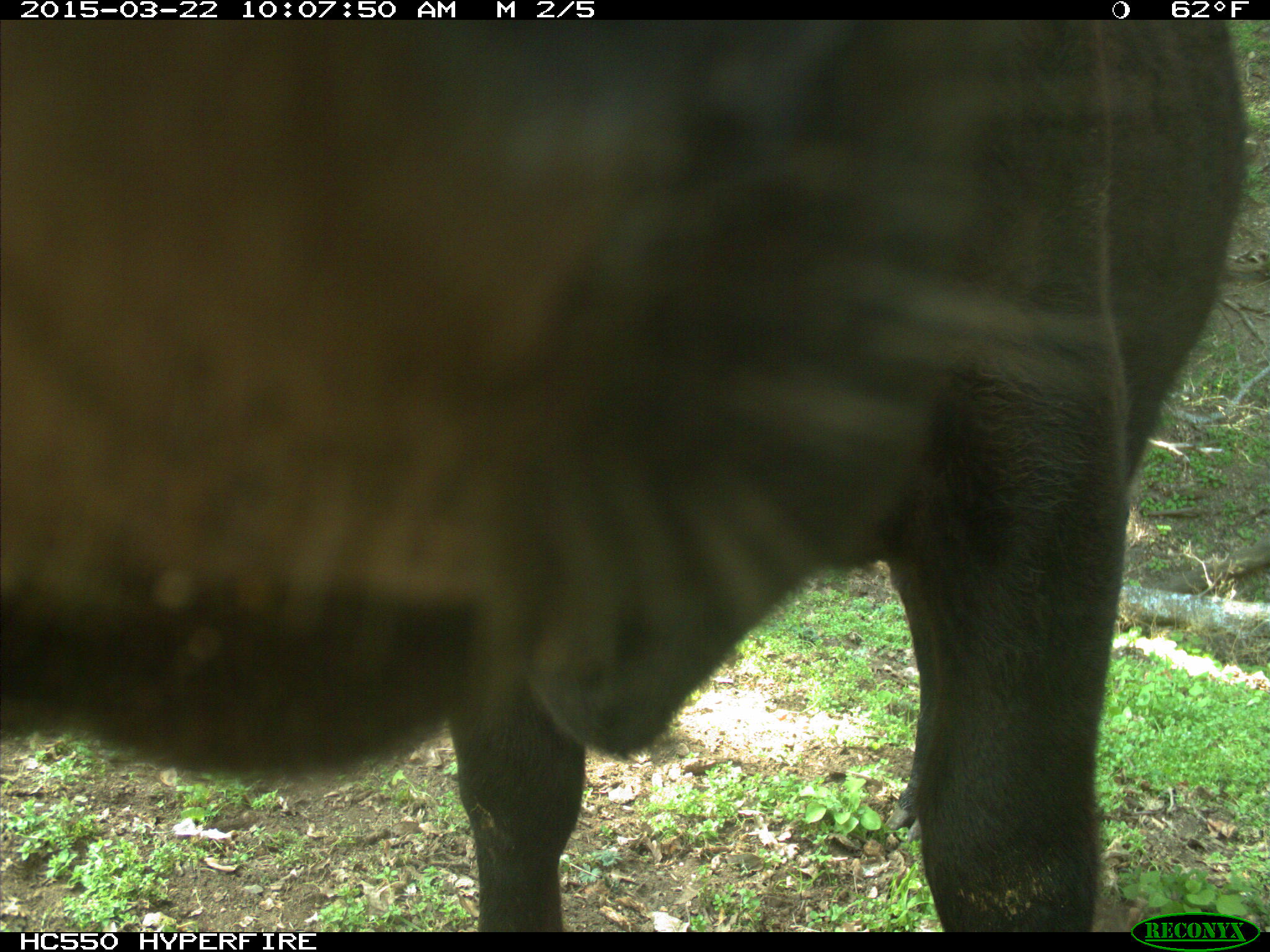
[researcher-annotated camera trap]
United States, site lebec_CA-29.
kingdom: Animalia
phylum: Chordata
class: Mammalia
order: Artiodactyla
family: Bovidae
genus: Bos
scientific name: Bos taurus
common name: domestic cow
Bos taurus (domestic cow).